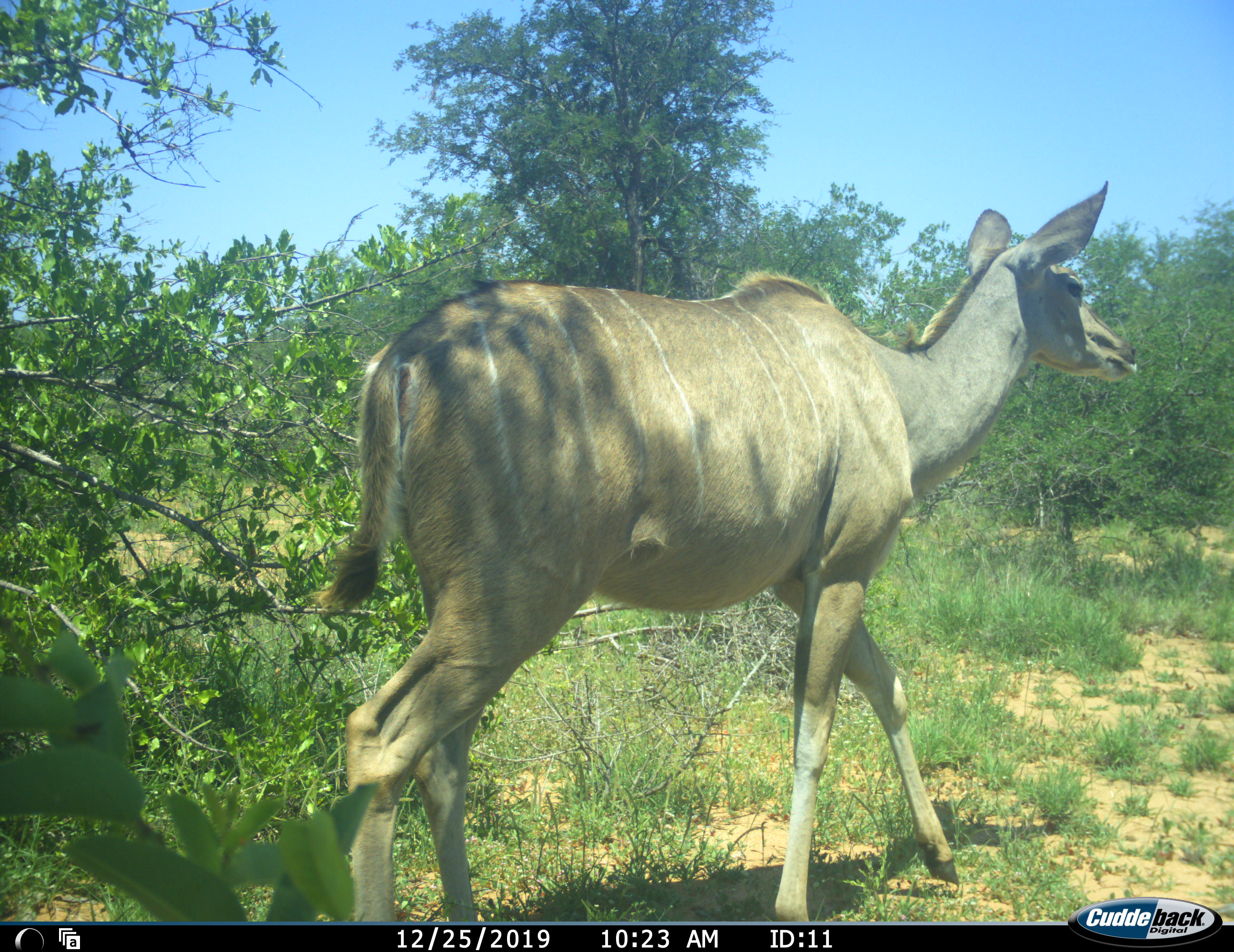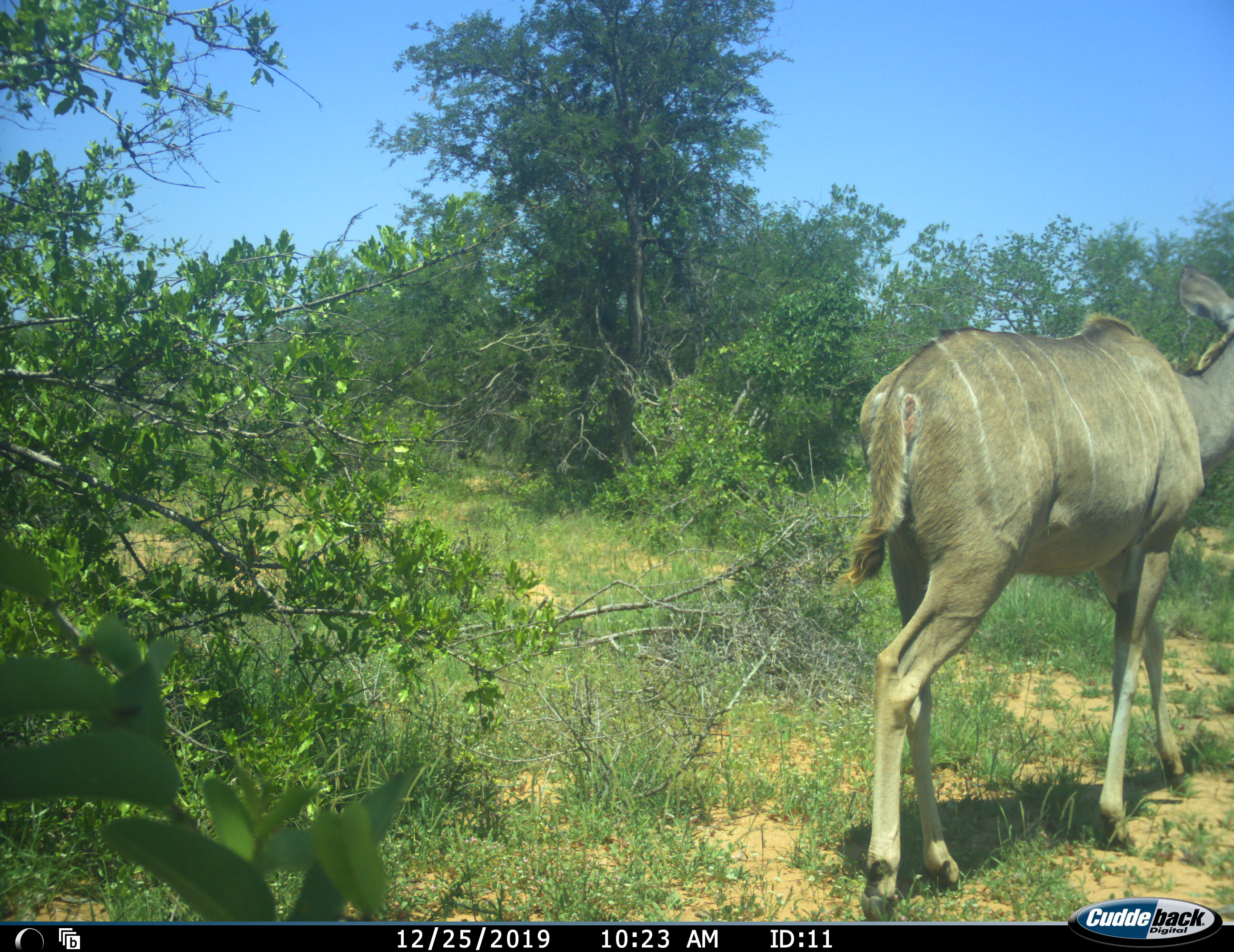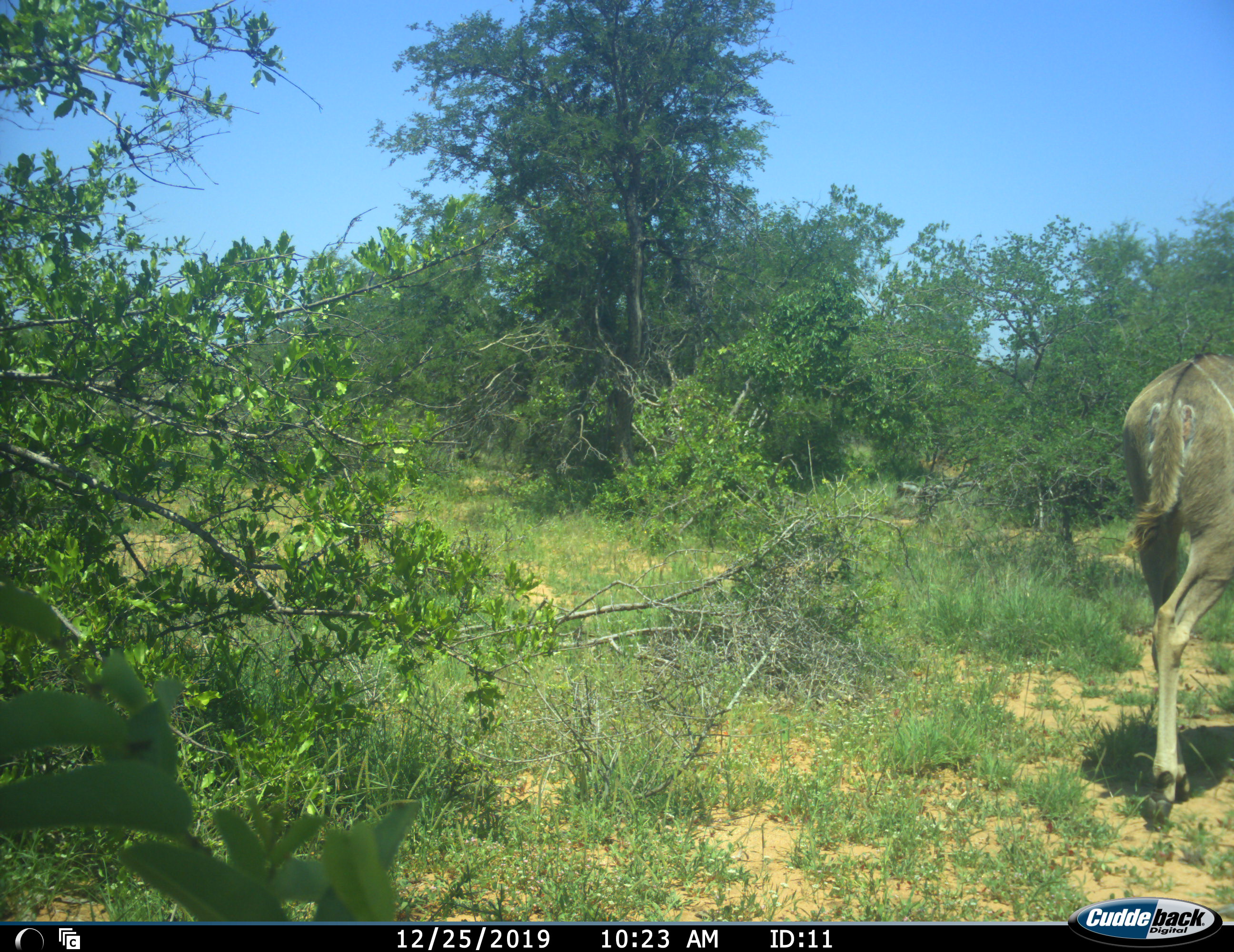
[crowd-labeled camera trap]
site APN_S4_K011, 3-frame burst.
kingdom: Animalia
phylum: Chordata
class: Mammalia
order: Artiodactyla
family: Bovidae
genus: Tragelaphus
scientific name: Tragelaphus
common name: kudu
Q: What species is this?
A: Kudu (Tragelaphus).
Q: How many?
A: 1.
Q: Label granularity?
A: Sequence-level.